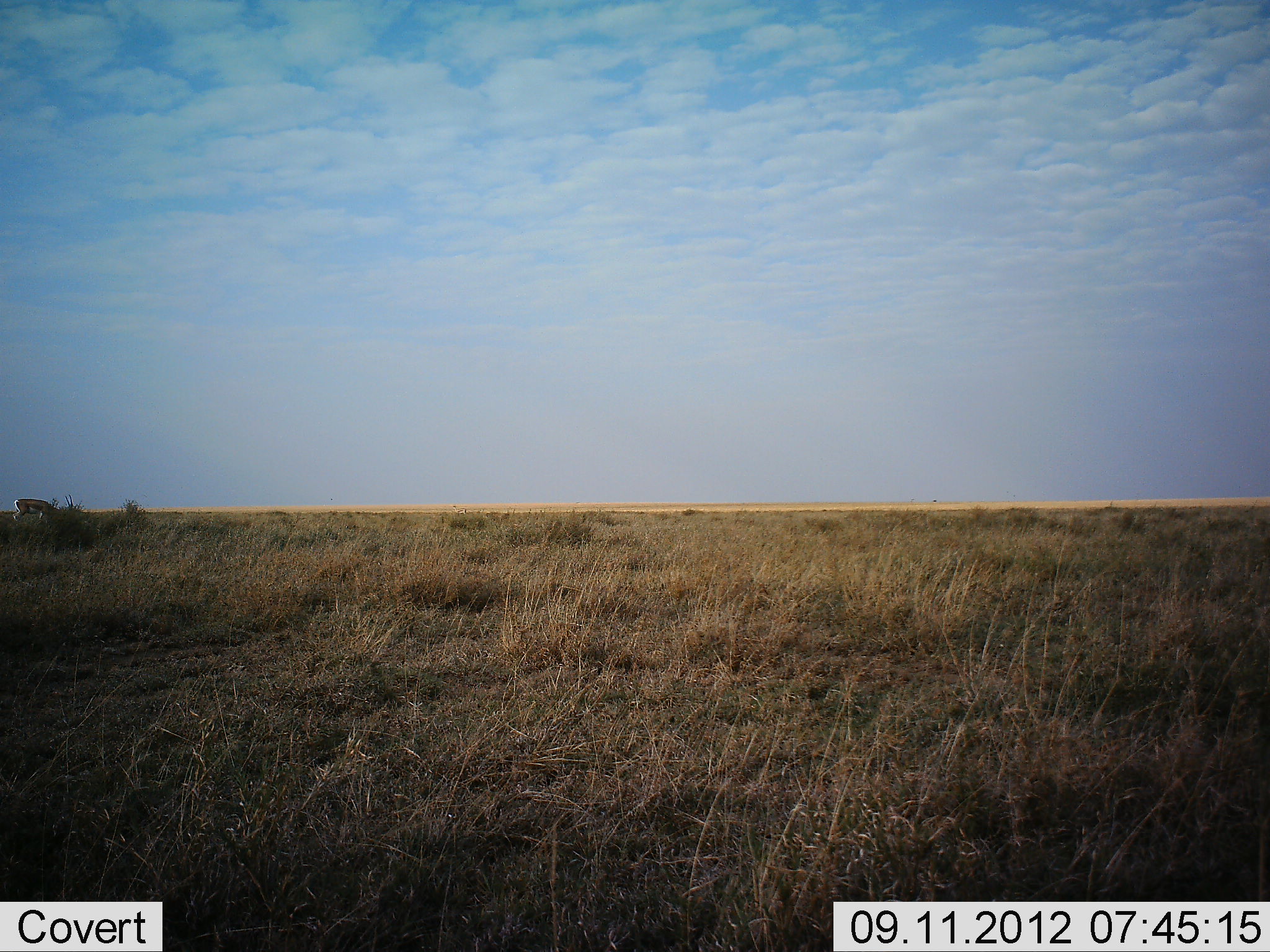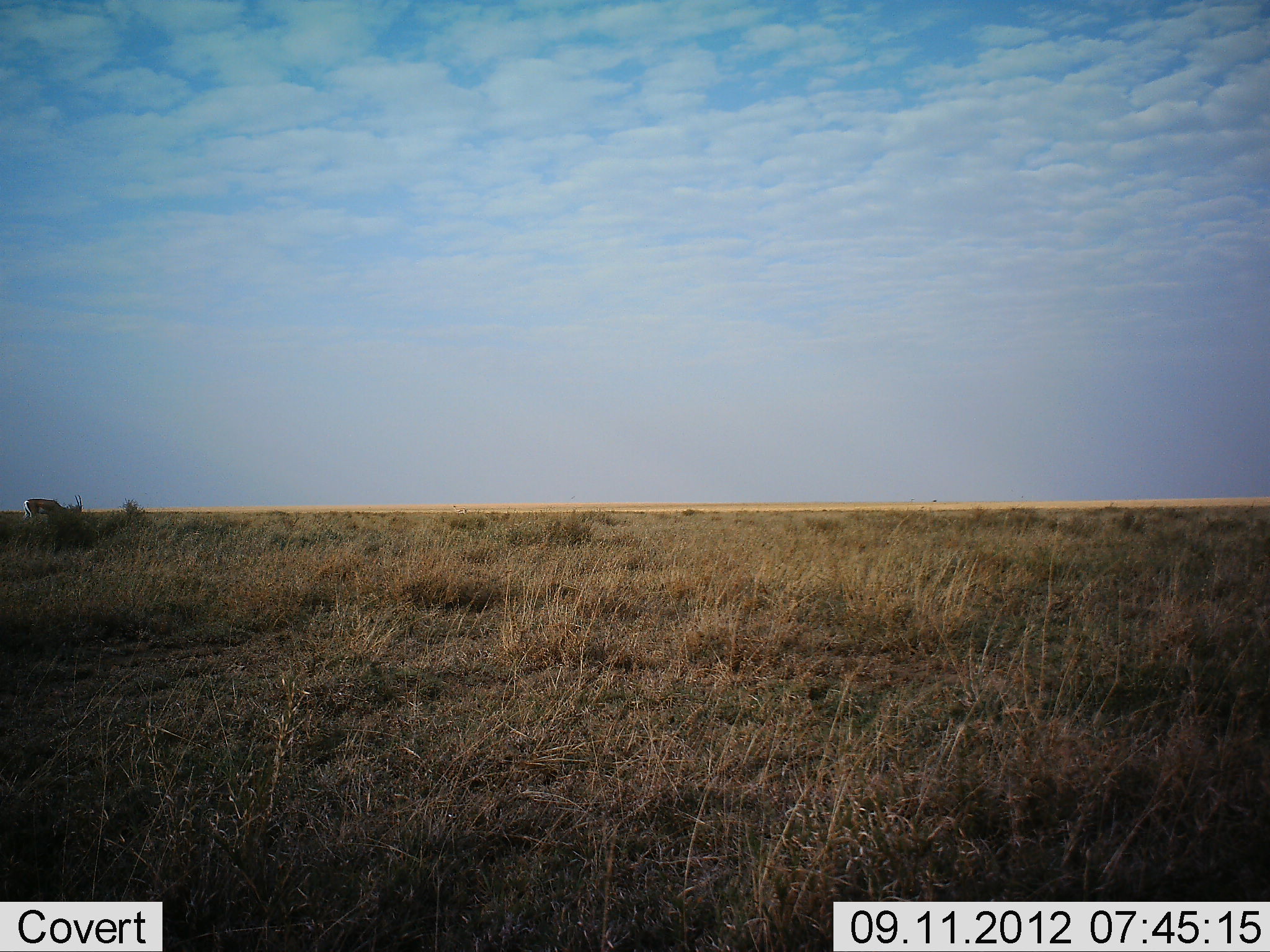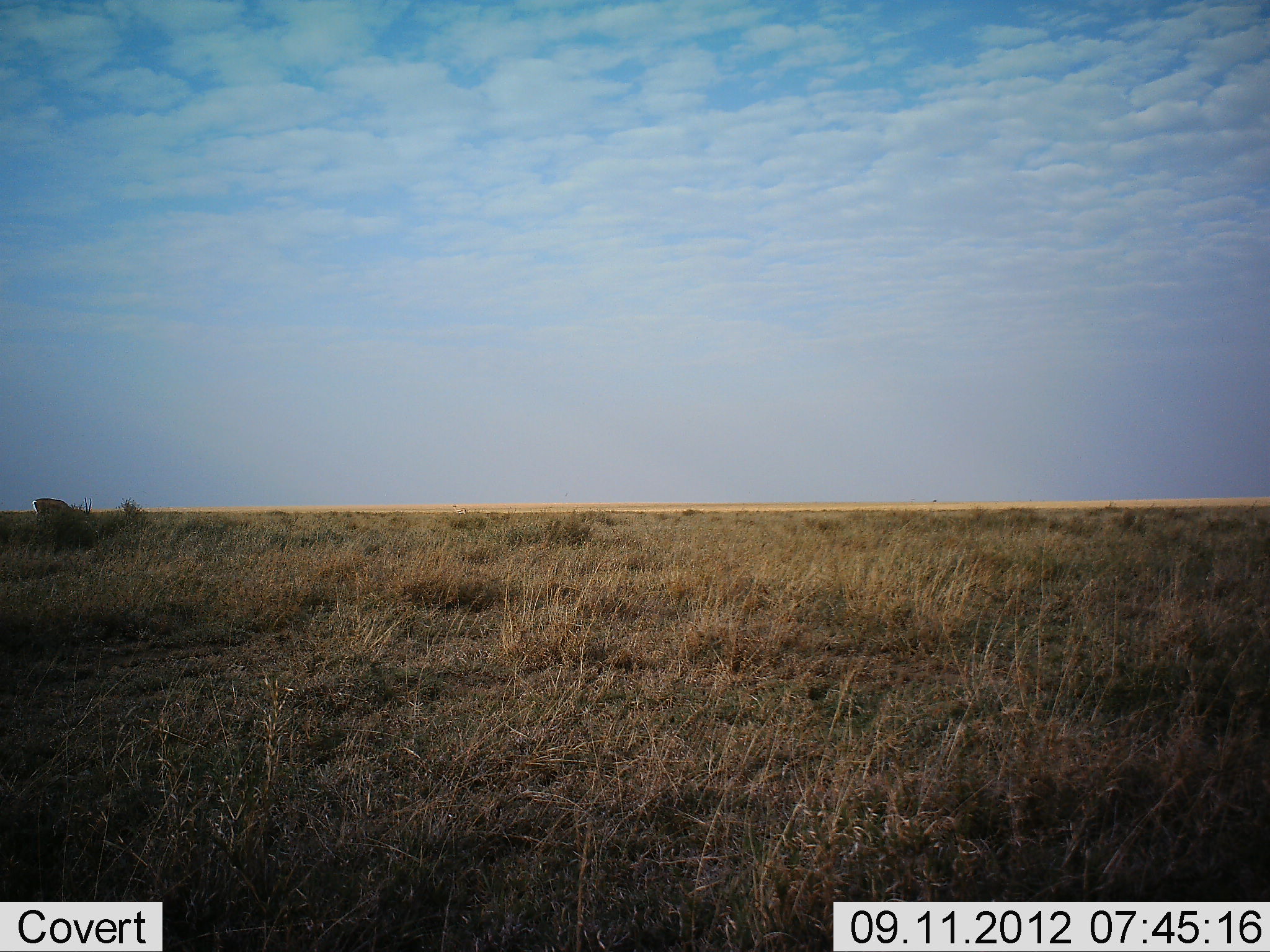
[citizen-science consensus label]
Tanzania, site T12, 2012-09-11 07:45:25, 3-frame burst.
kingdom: Animalia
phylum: Chordata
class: Mammalia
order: Artiodactyla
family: Bovidae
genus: Nanger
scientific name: Nanger granti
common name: grant's gazelle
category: gazellegrants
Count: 1.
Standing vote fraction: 12%.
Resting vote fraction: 0%.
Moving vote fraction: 88%.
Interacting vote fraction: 0%.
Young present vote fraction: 0%.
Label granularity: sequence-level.